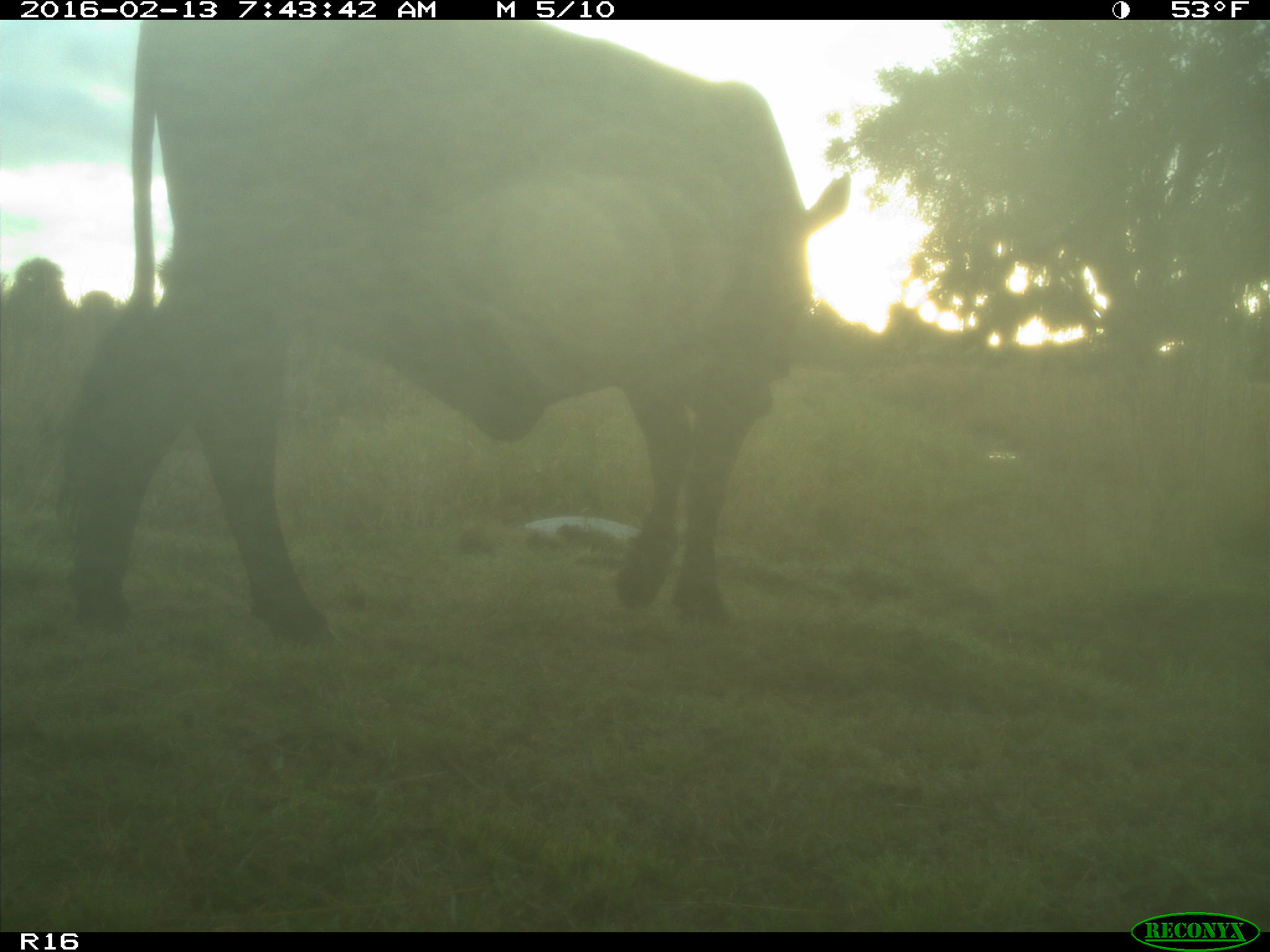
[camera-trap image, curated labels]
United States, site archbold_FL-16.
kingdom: Animalia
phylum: Chordata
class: Mammalia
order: Artiodactyla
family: Bovidae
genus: Bos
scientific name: Bos taurus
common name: domestic cow